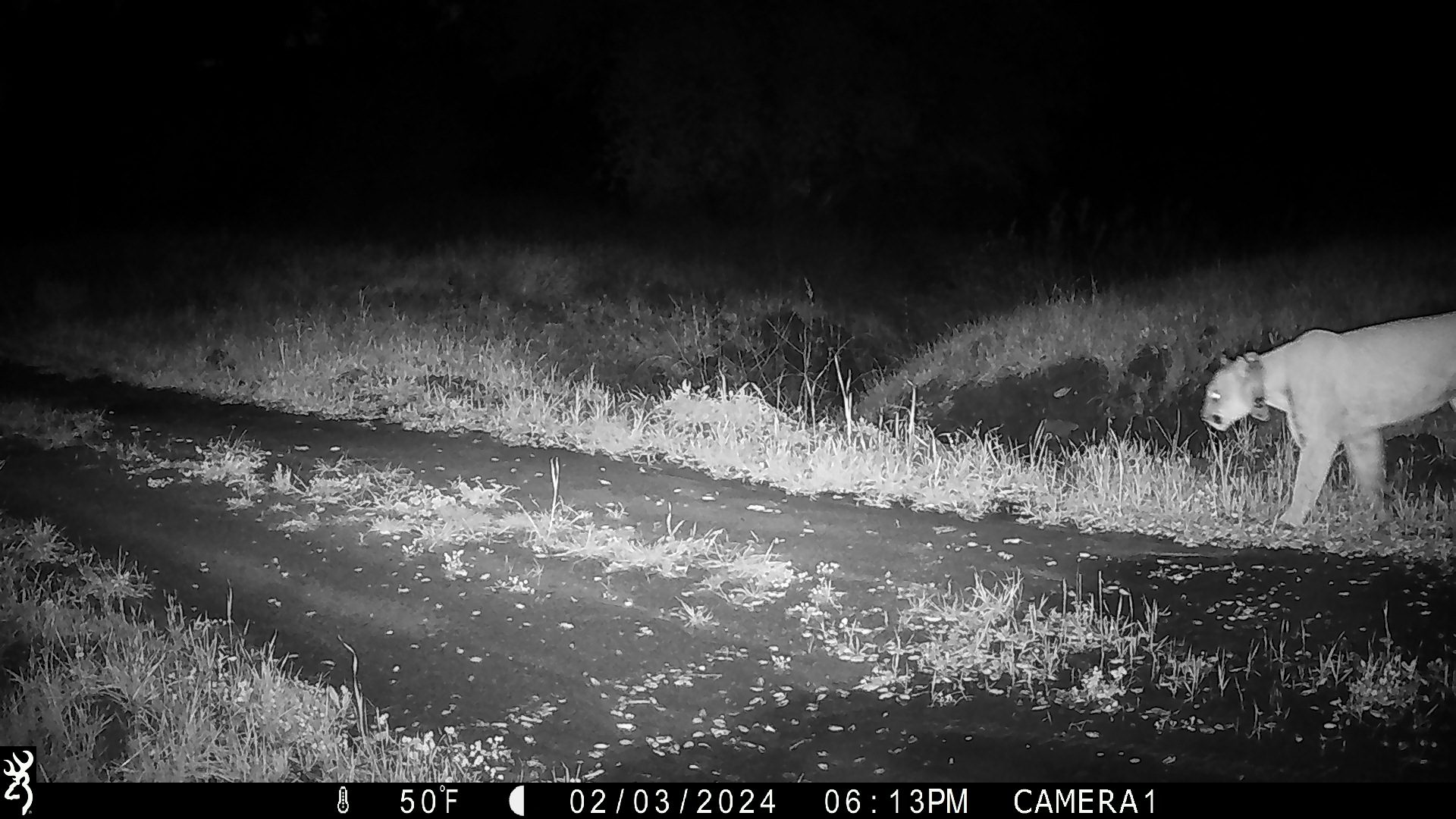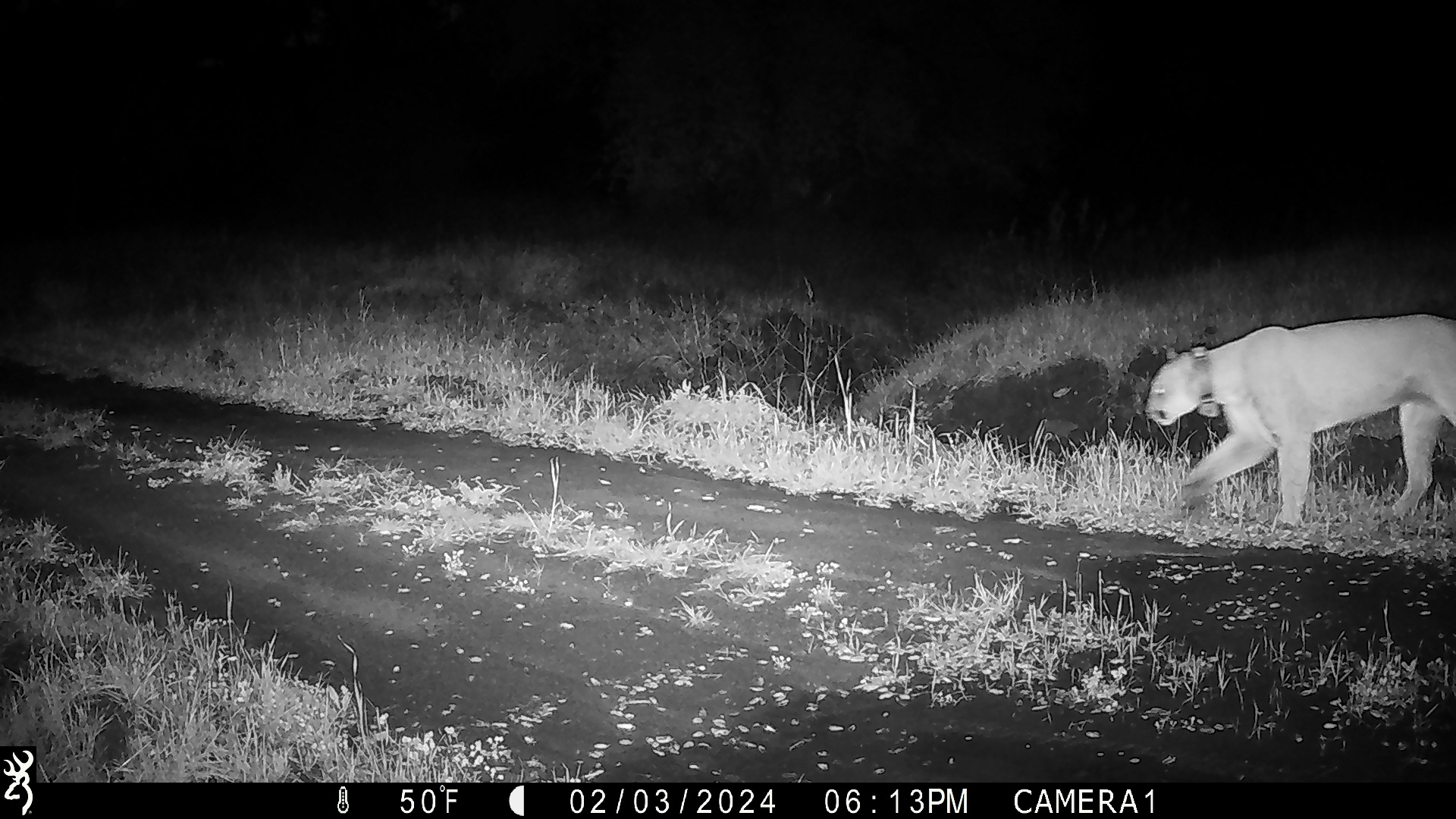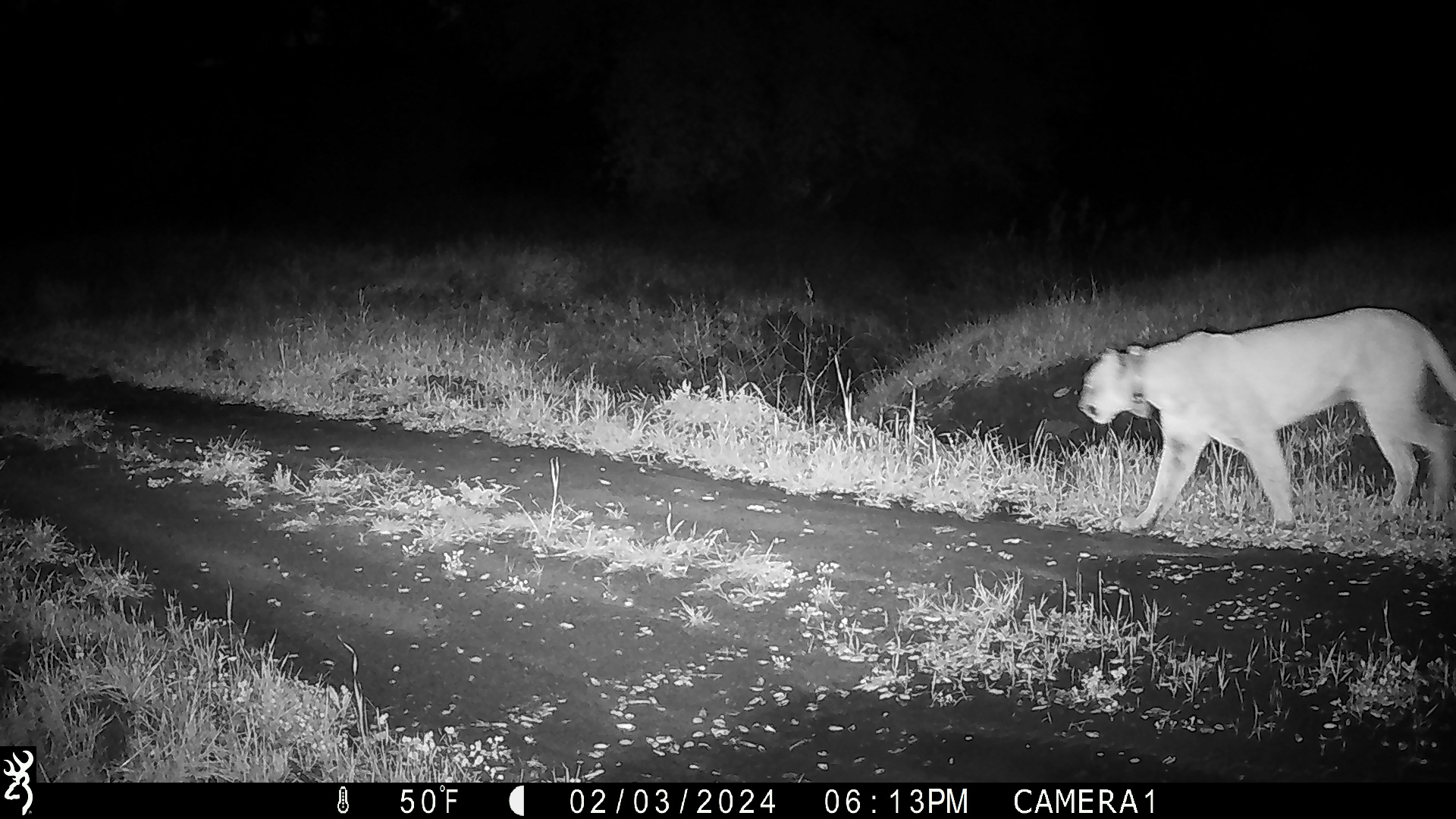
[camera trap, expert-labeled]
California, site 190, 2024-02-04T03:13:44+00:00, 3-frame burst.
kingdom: Animalia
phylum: Chordata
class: Mammalia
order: Carnivora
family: Felidae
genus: Puma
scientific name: Puma concolor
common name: puma